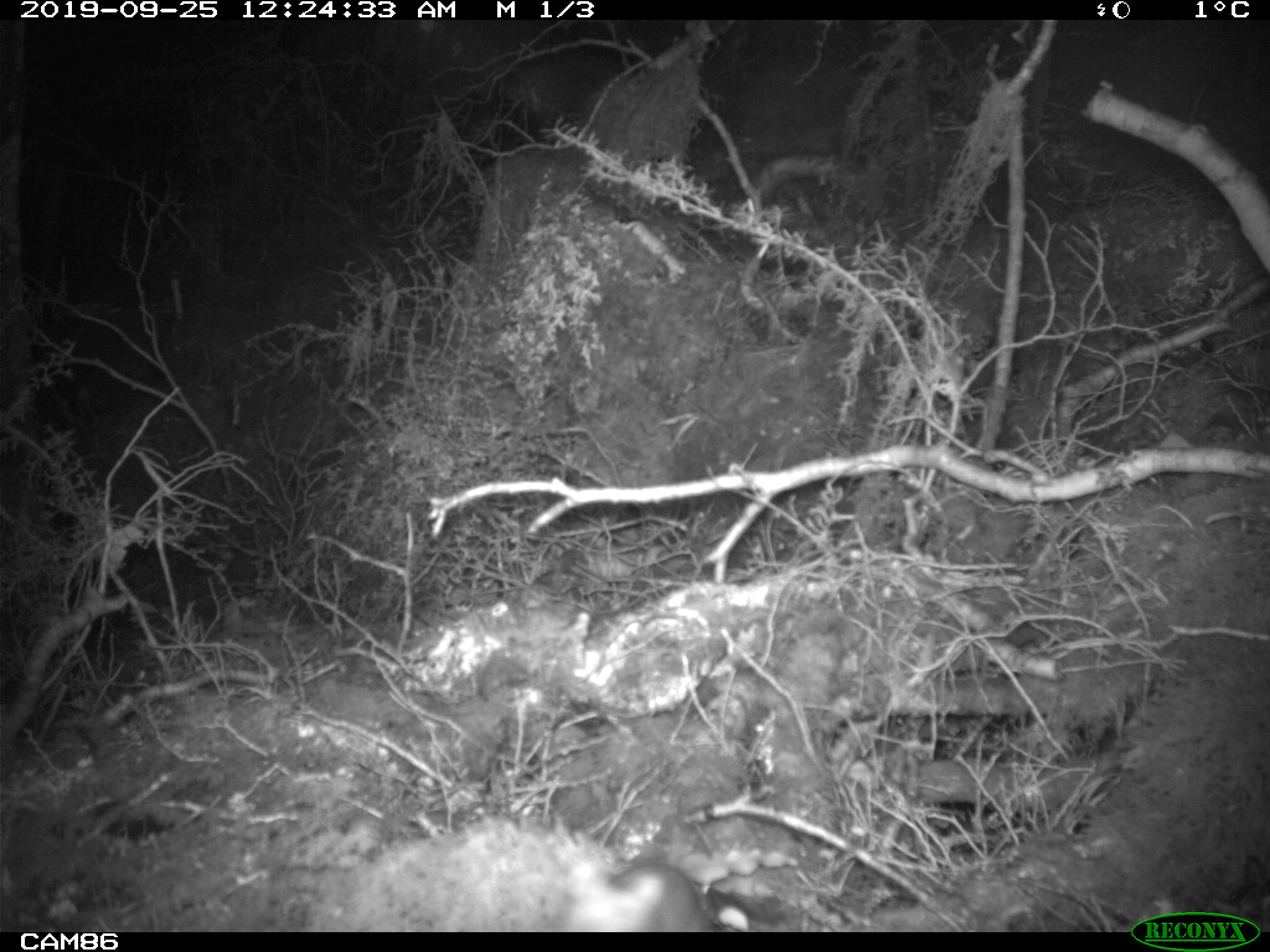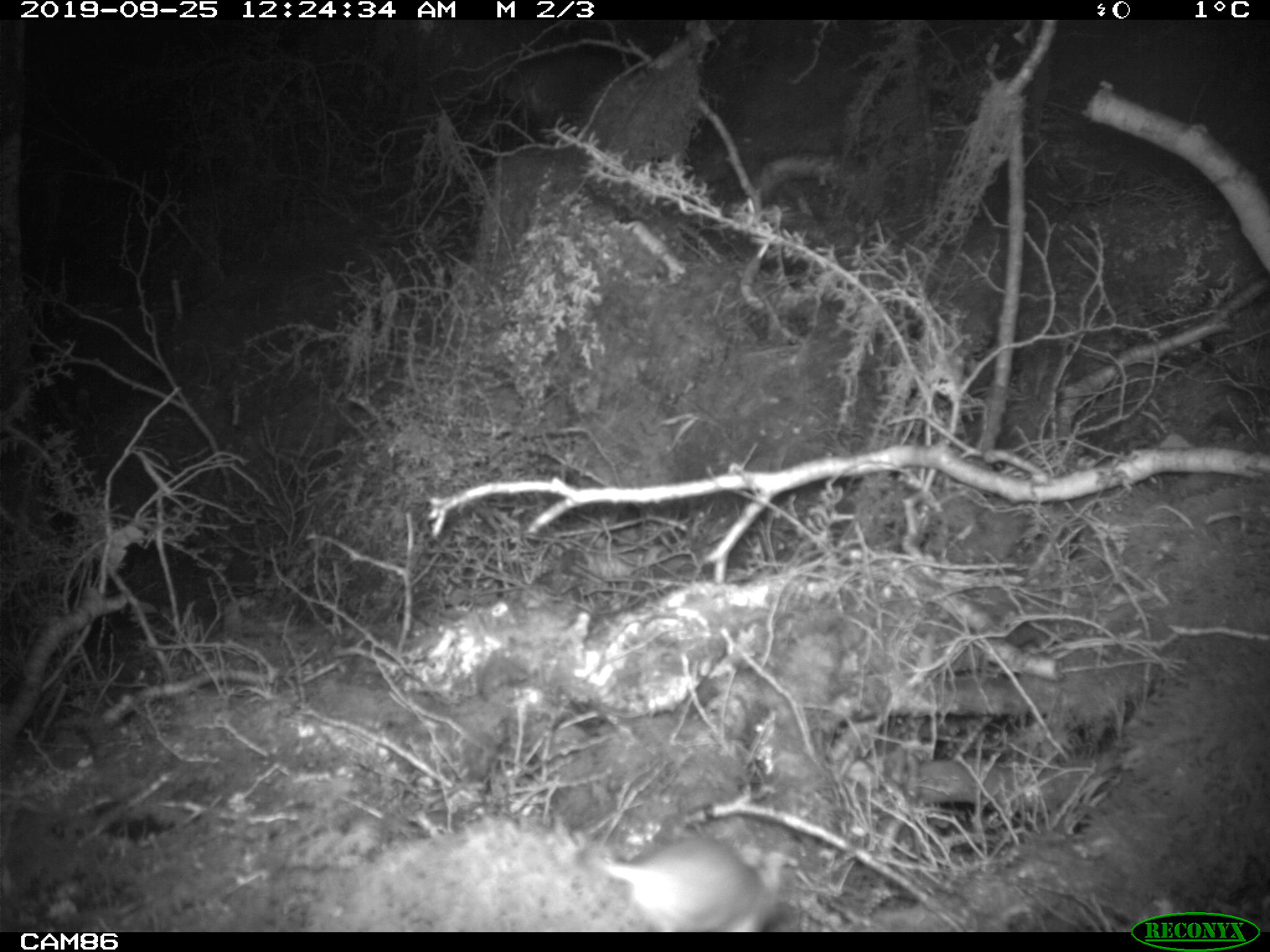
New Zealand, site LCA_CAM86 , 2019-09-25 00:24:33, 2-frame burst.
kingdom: Animalia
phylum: Chordata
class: Mammalia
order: Rodentia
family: Muridae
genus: Rattus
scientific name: Rattus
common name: rat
Rat (Rattus).